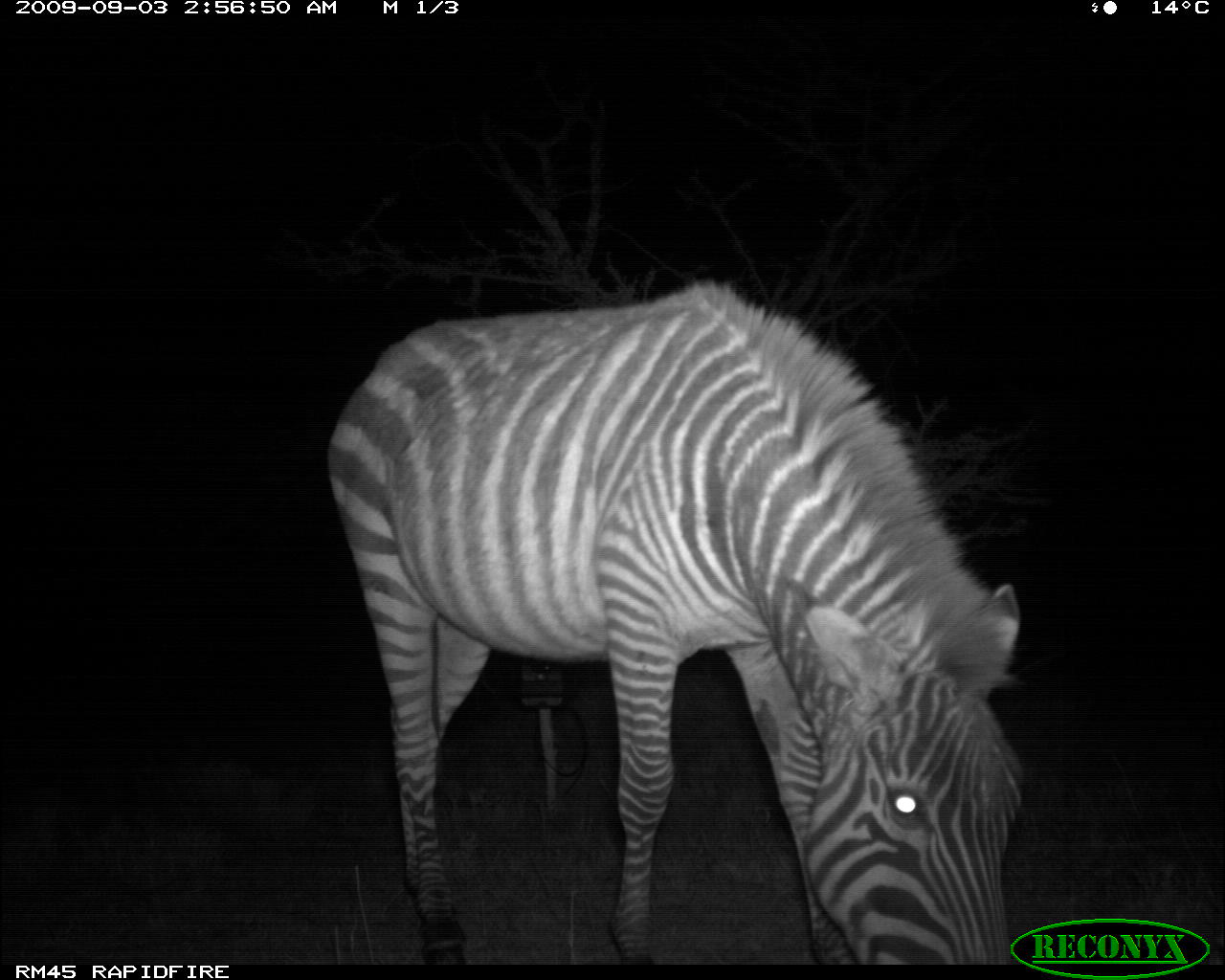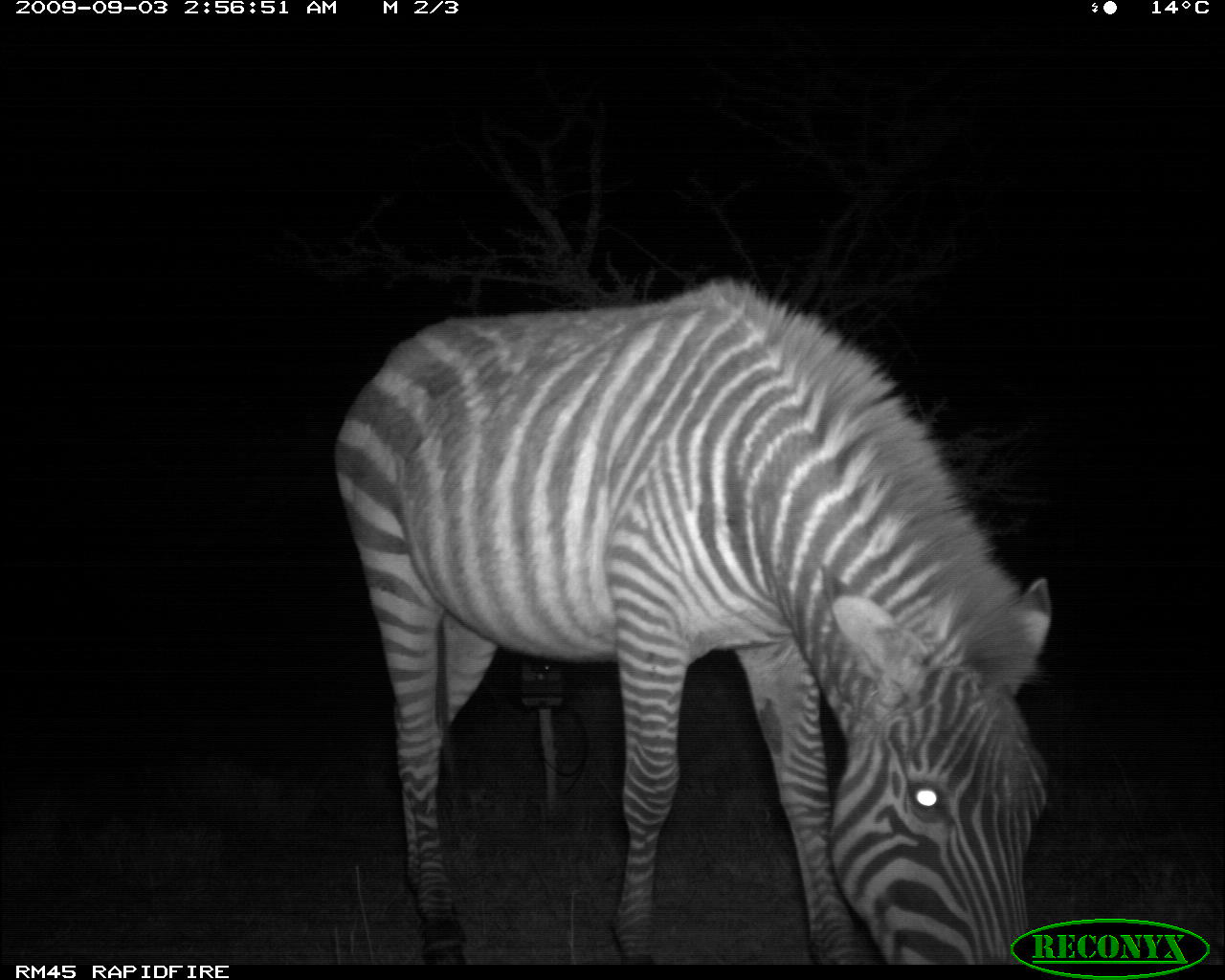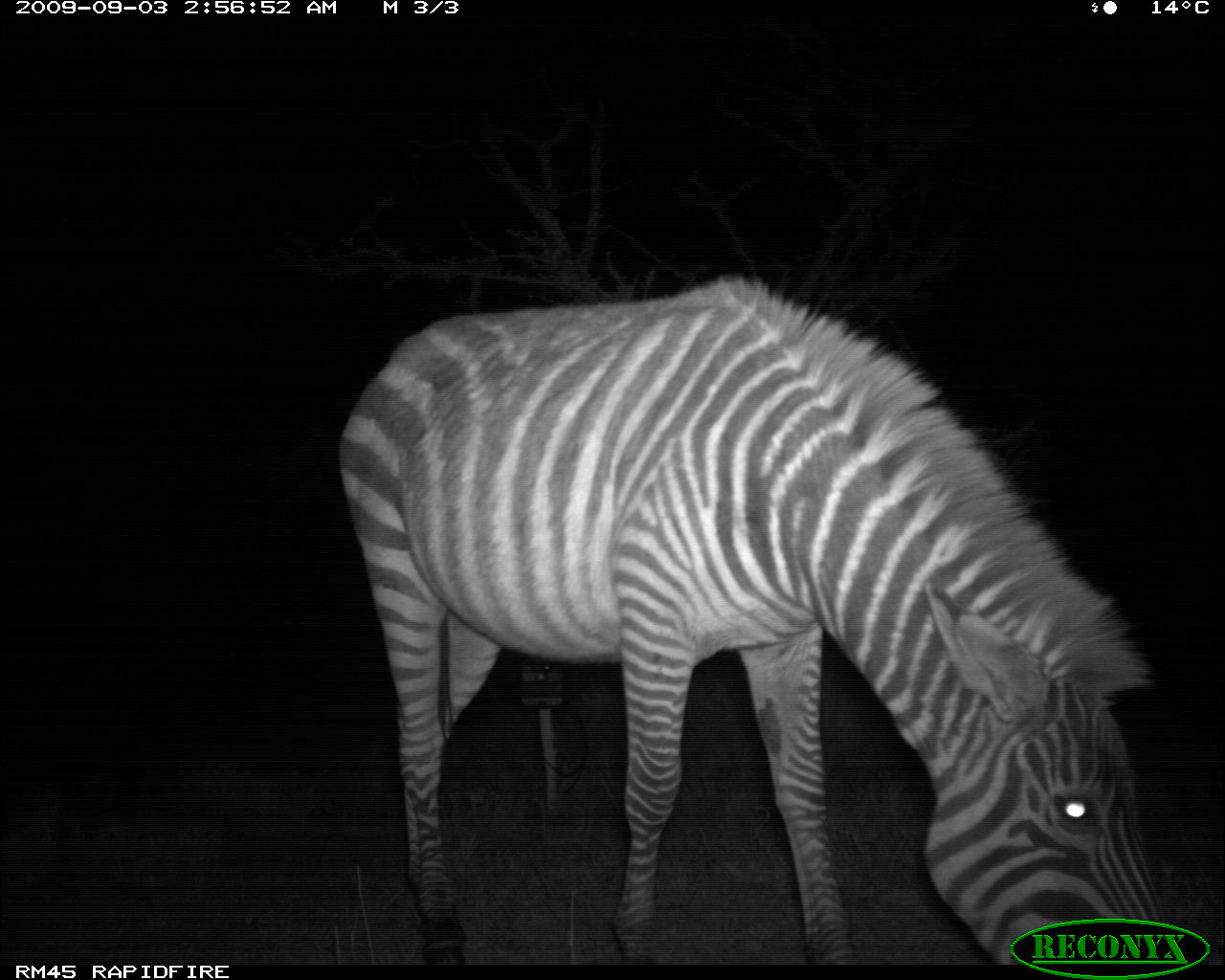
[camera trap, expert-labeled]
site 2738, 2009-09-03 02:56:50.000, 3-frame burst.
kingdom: Animalia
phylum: Chordata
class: Mammalia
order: Perissodactyla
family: Equidae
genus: Equus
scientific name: Equus quagga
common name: plains zebra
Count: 1.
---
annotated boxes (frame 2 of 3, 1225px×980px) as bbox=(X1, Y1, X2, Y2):
equus quagga: bbox=(330, 279, 1049, 963)